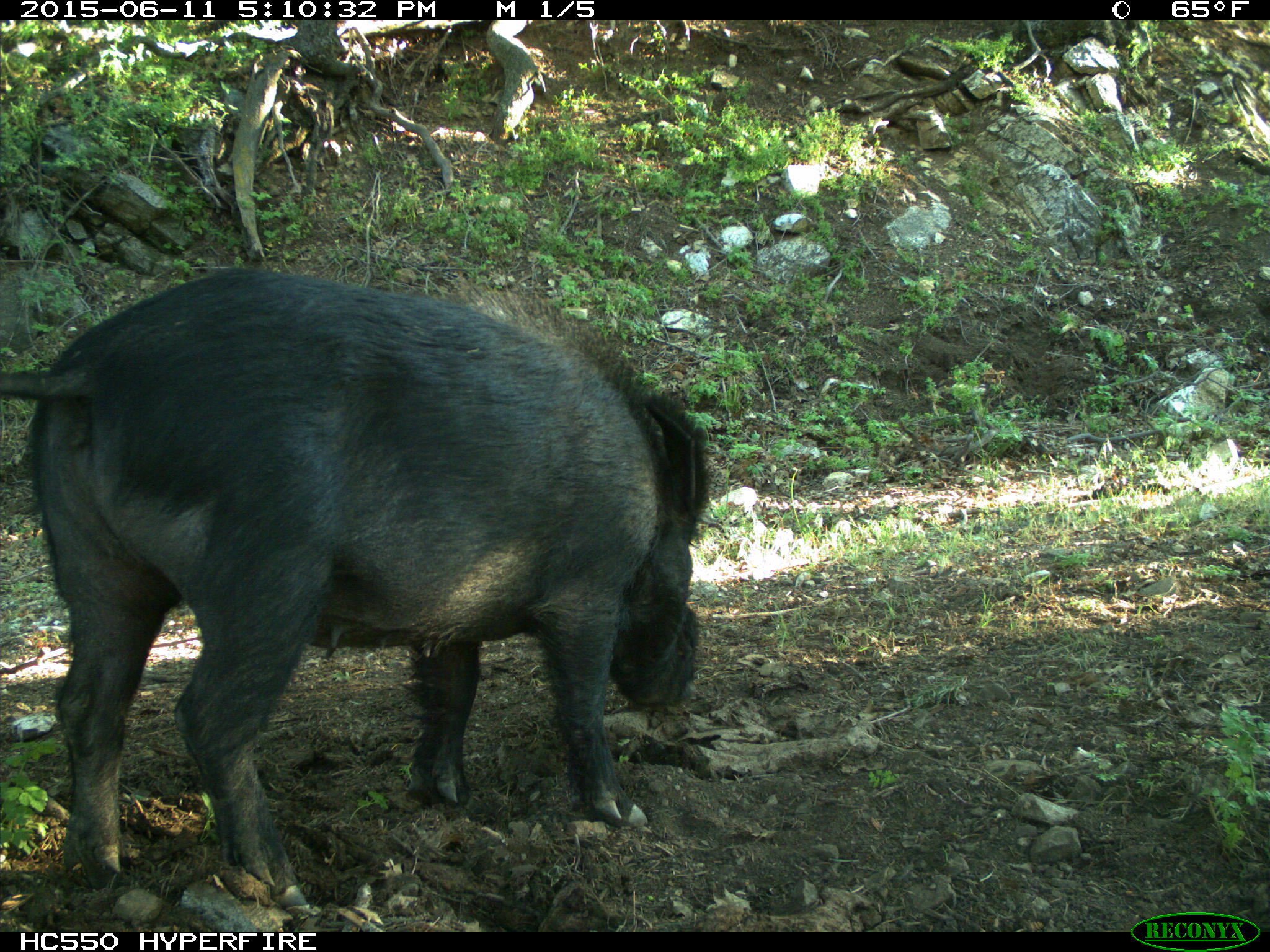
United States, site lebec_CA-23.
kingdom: Animalia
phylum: Chordata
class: Mammalia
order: Artiodactyla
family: Suidae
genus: Sus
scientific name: Sus scrofa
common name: wild boar